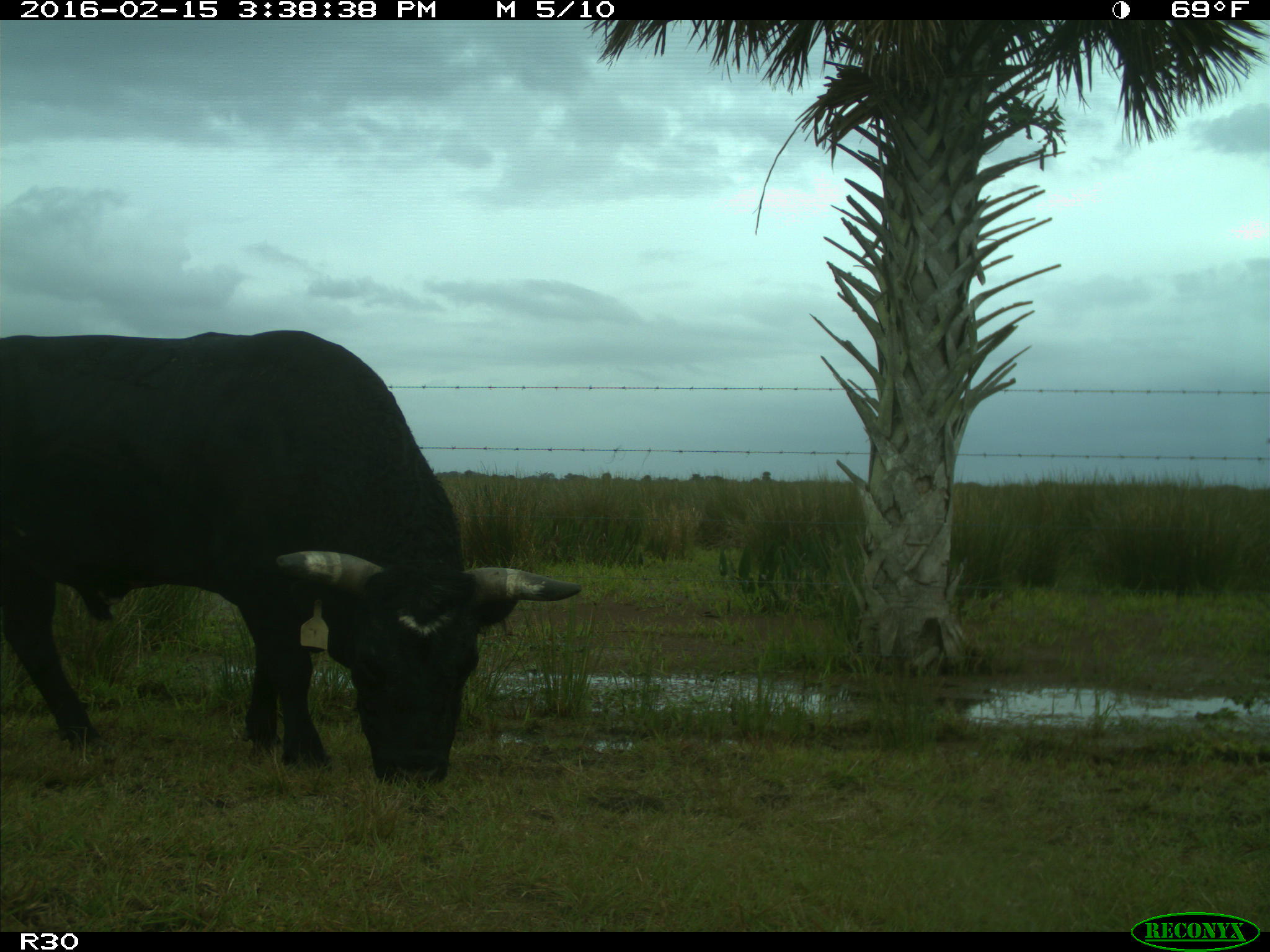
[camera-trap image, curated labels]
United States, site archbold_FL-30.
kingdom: Animalia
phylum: Chordata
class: Mammalia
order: Artiodactyla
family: Bovidae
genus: Bos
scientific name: Bos taurus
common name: domestic cow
Bos taurus (domestic cow).